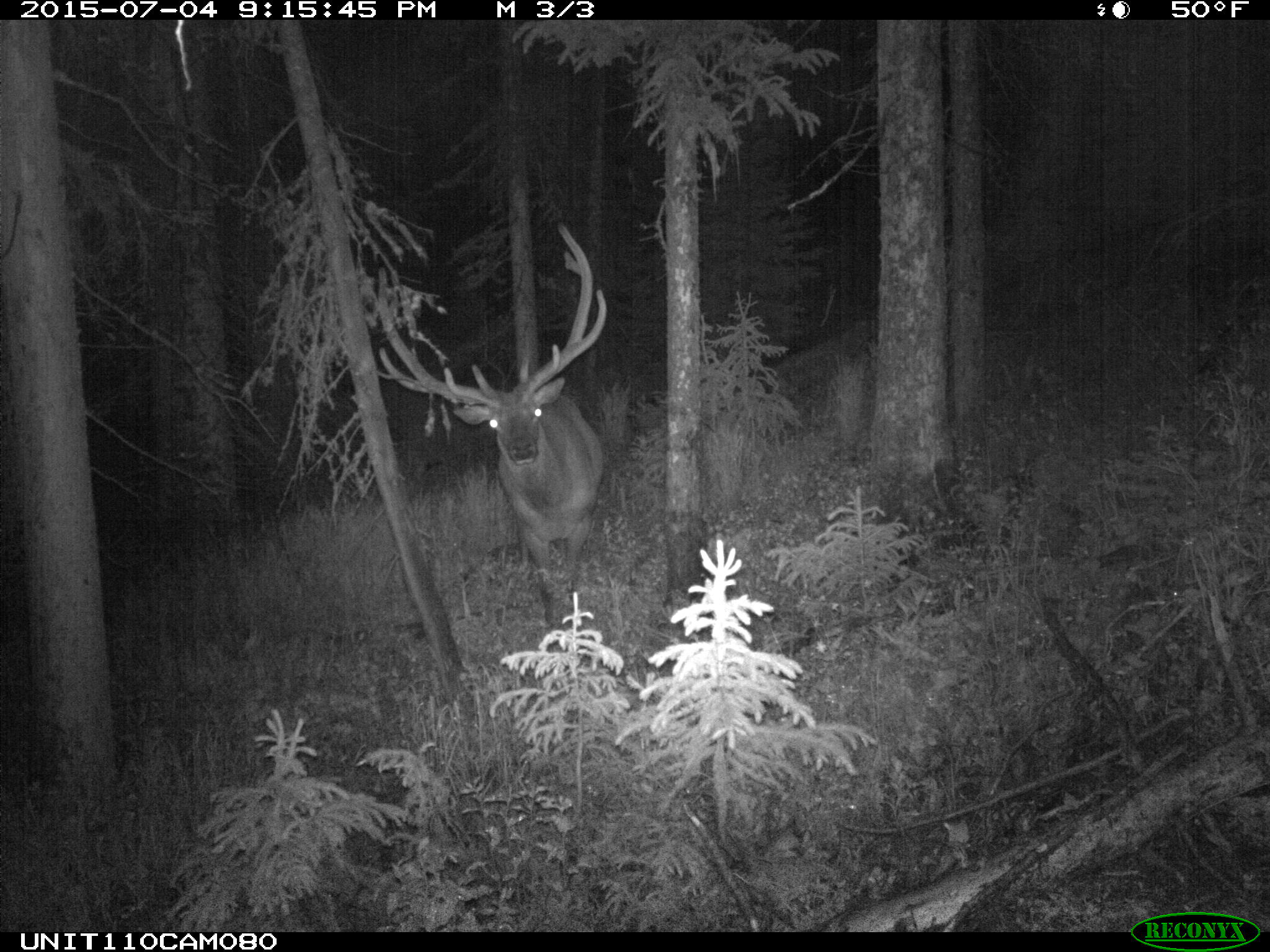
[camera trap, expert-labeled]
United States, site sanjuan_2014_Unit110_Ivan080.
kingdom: Animalia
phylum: Chordata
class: Mammalia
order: Artiodactyla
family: Cervidae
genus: Cervus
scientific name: Cervus elaphus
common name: red deer